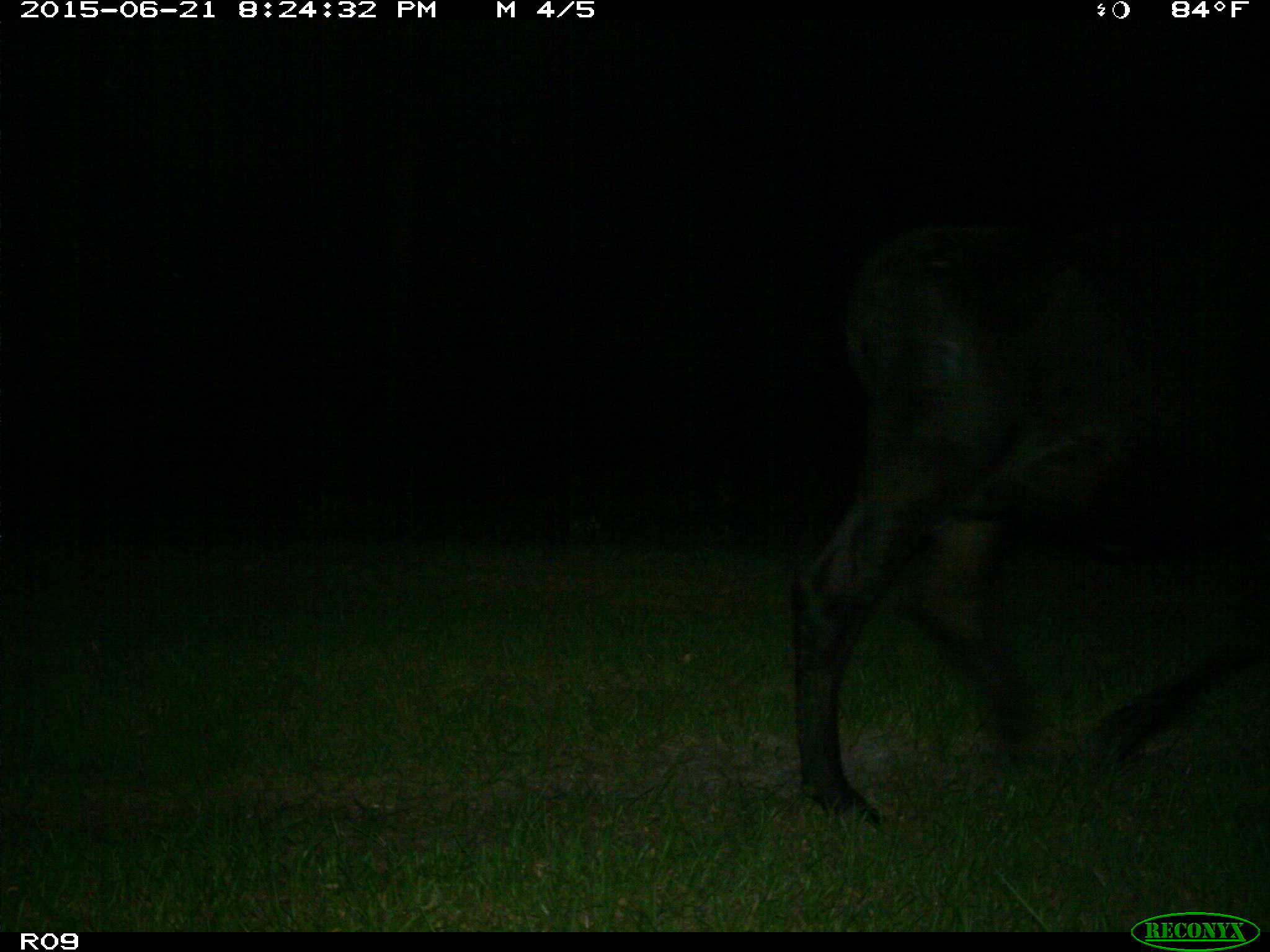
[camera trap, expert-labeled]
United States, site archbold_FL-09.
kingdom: Animalia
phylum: Chordata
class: Mammalia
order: Artiodactyla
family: Bovidae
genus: Bos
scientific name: Bos taurus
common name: domestic cow